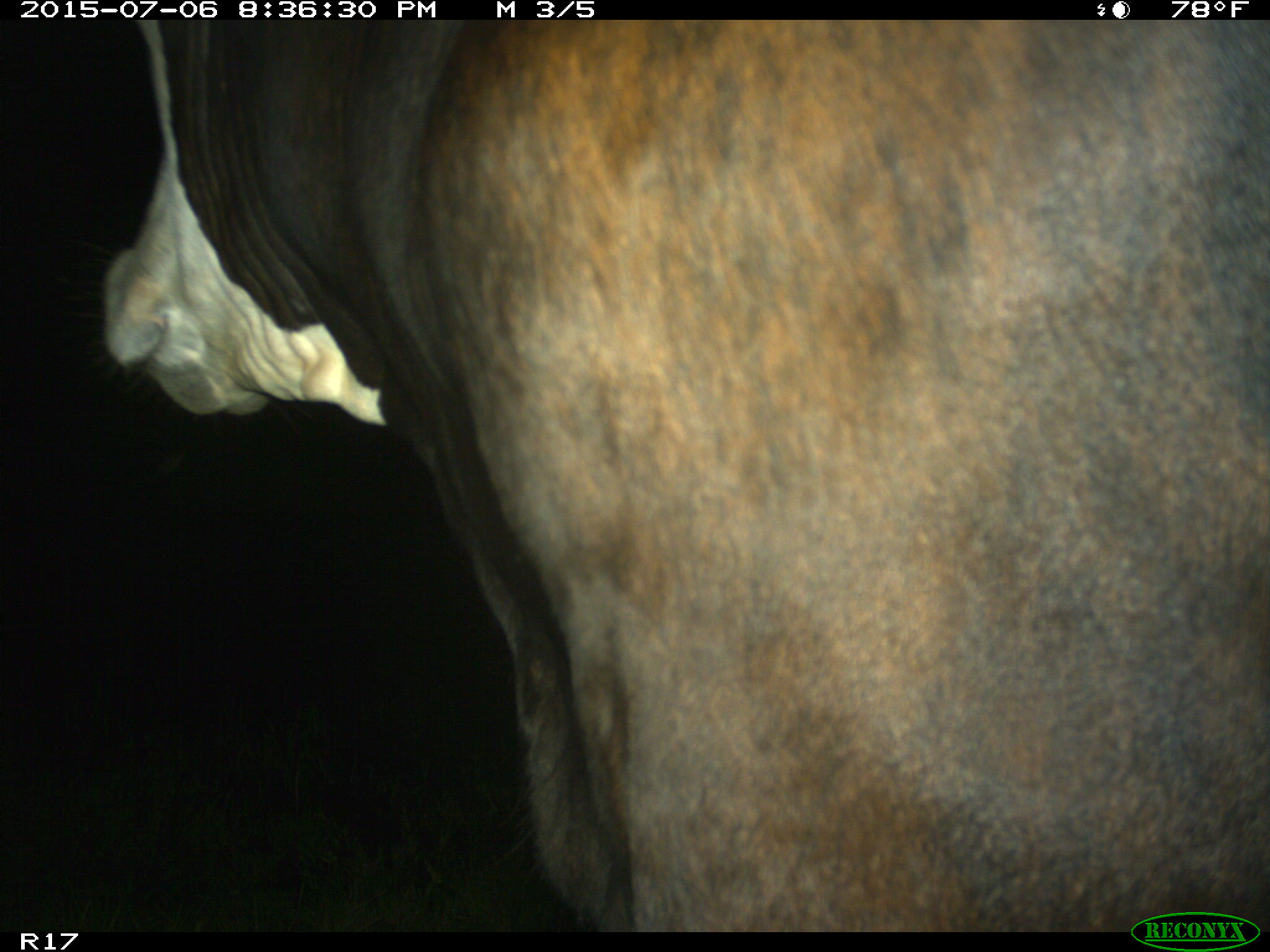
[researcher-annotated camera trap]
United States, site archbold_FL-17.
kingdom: Animalia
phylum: Chordata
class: Mammalia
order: Artiodactyla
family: Bovidae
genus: Bos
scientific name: Bos taurus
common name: domestic cow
Bos taurus (domestic cow).